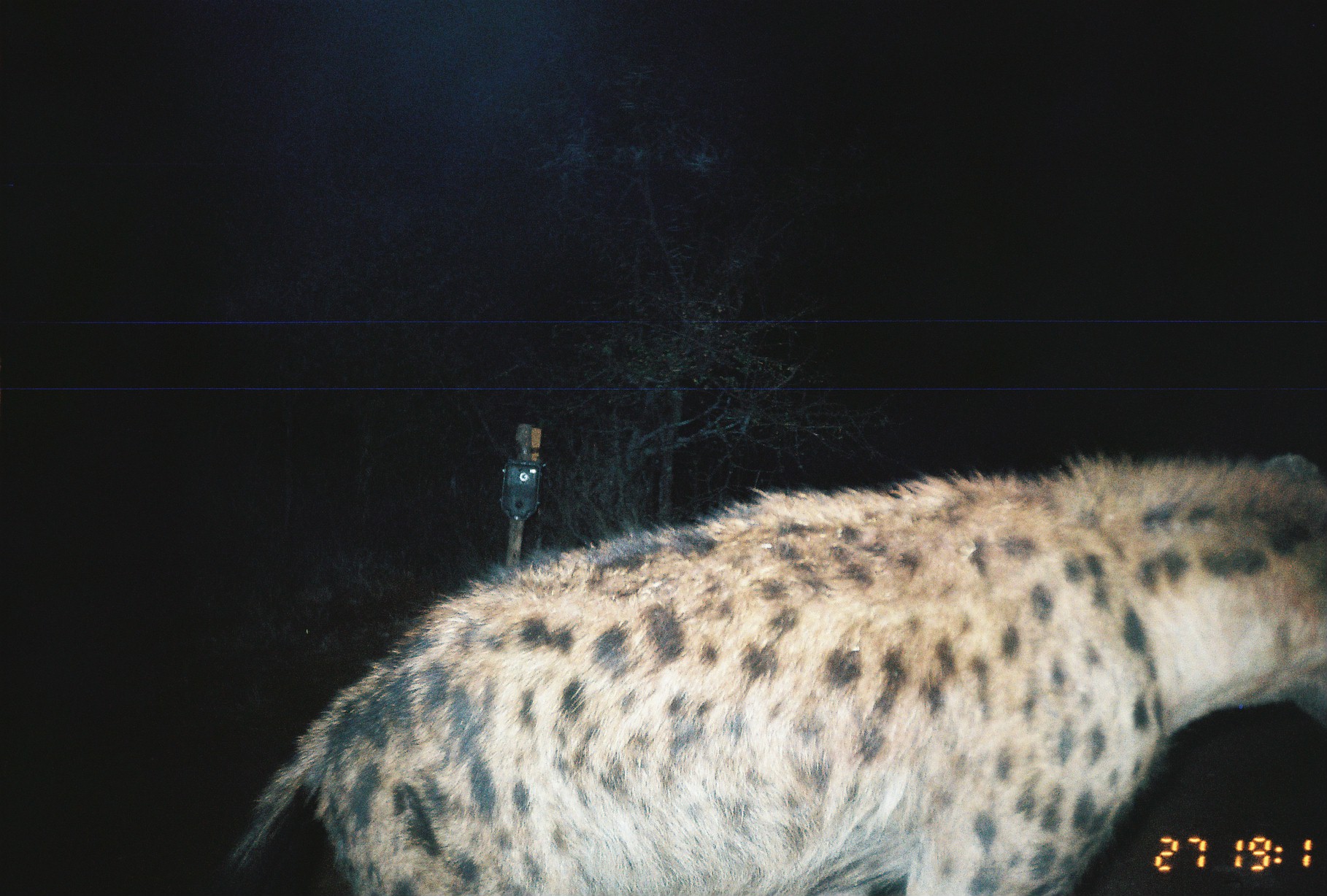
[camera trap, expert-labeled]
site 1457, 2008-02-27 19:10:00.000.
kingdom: Animalia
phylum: Chordata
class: Mammalia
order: Carnivora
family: Hyaenidae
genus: Crocuta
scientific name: Crocuta crocuta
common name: spotted hyena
Crocuta crocuta (spotted hyena), count 1.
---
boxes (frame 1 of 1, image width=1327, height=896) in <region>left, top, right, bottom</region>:
crocuta crocuta: <region>209, 443, 1324, 891</region>